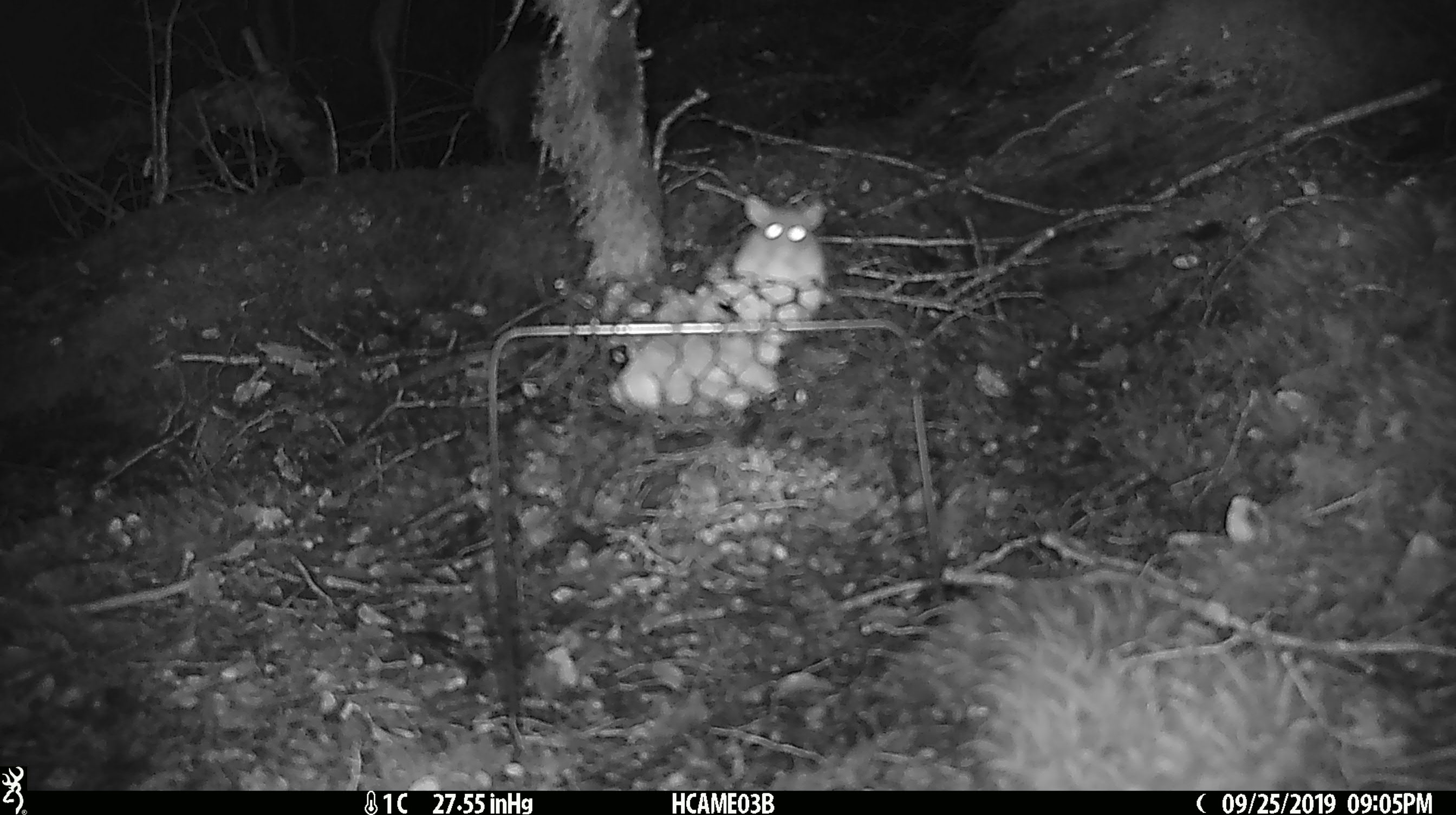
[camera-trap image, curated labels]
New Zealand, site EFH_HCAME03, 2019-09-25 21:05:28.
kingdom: Animalia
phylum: Chordata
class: Mammalia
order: Rodentia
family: Muridae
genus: Mus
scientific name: Mus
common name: mouse